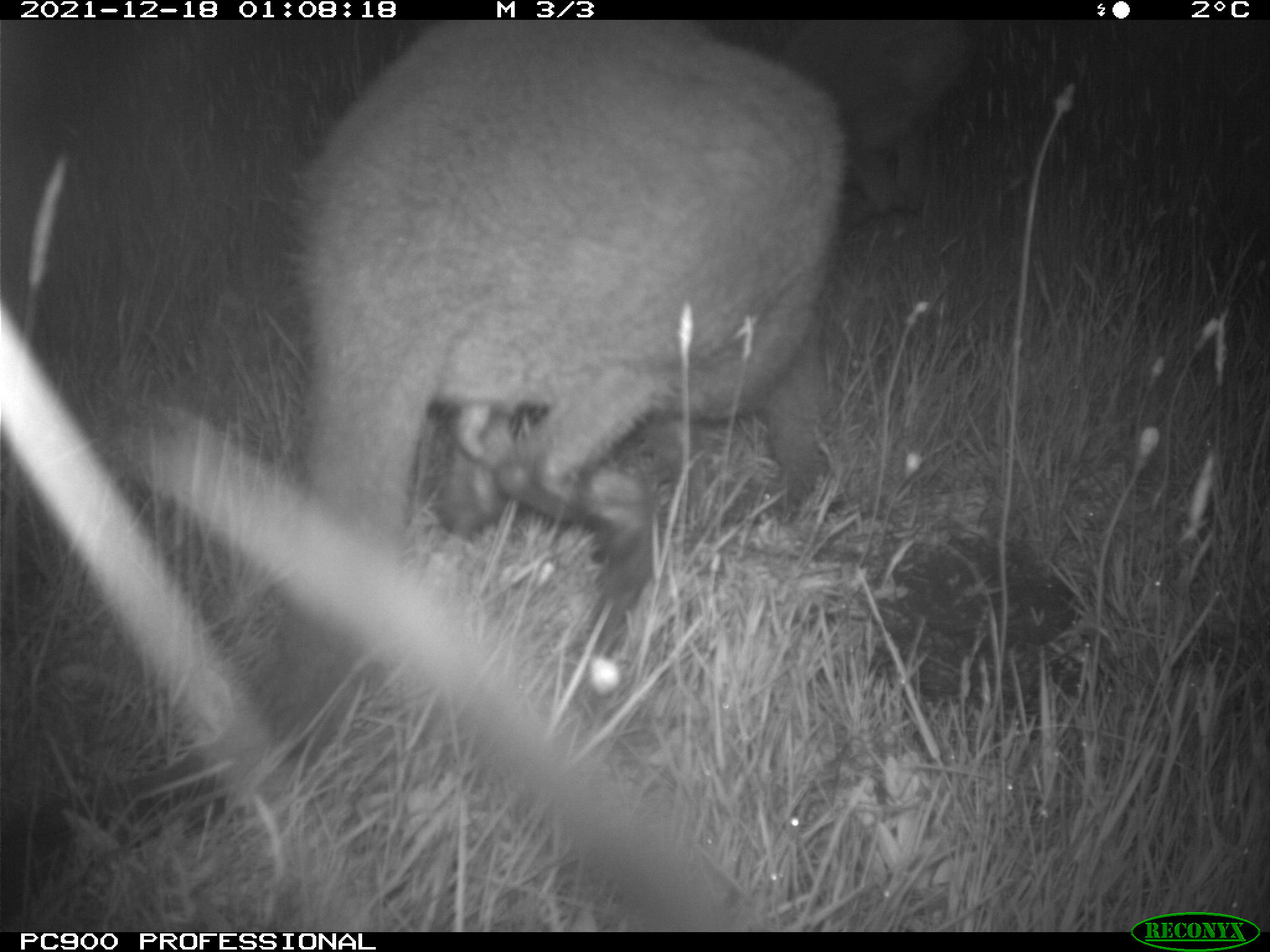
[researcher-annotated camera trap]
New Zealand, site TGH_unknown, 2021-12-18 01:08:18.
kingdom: Animalia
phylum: Chordata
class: Mammalia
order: Diprotodontia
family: Macropodidae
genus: Notamacropus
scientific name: Notamacropus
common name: wallaby